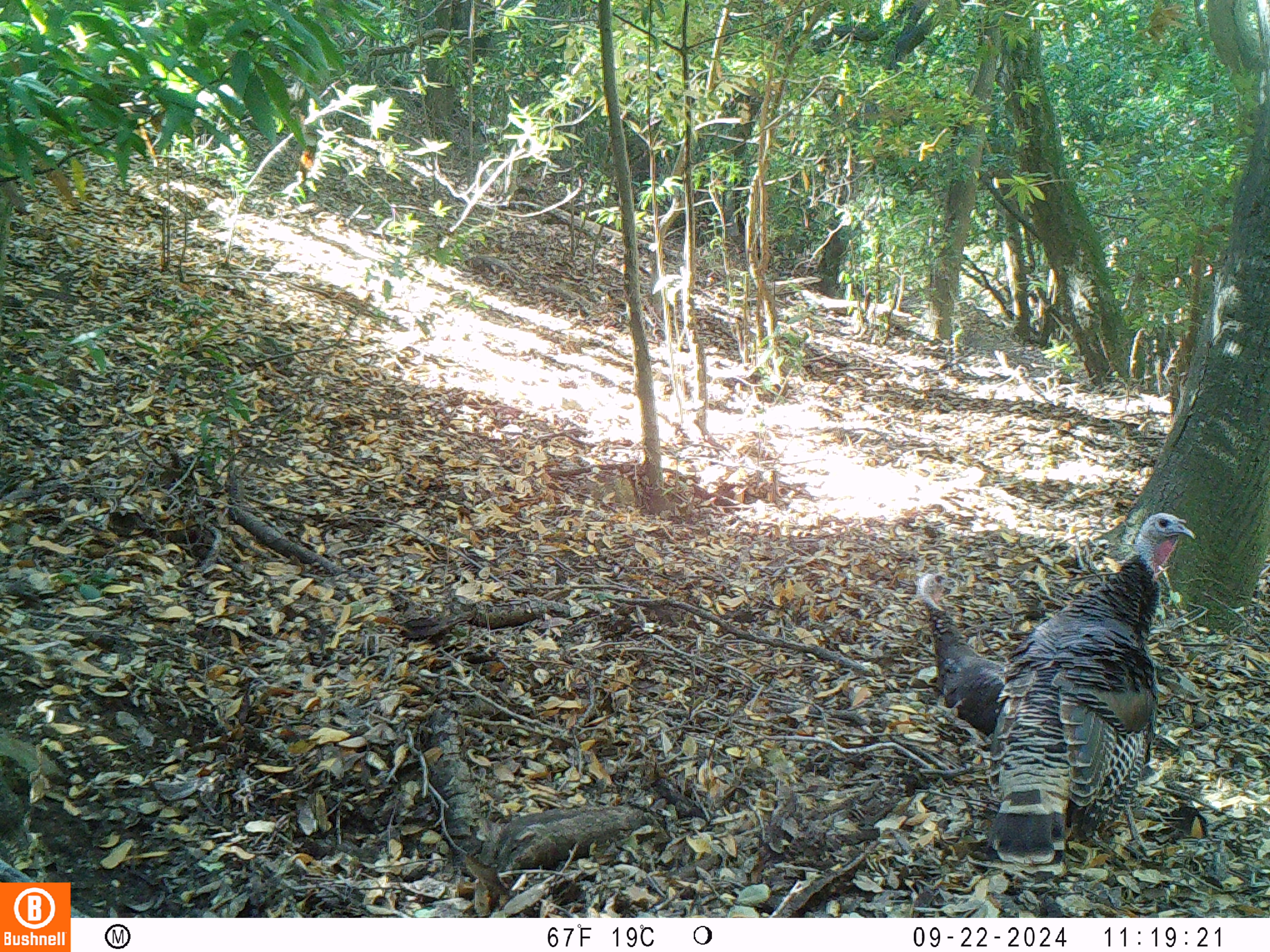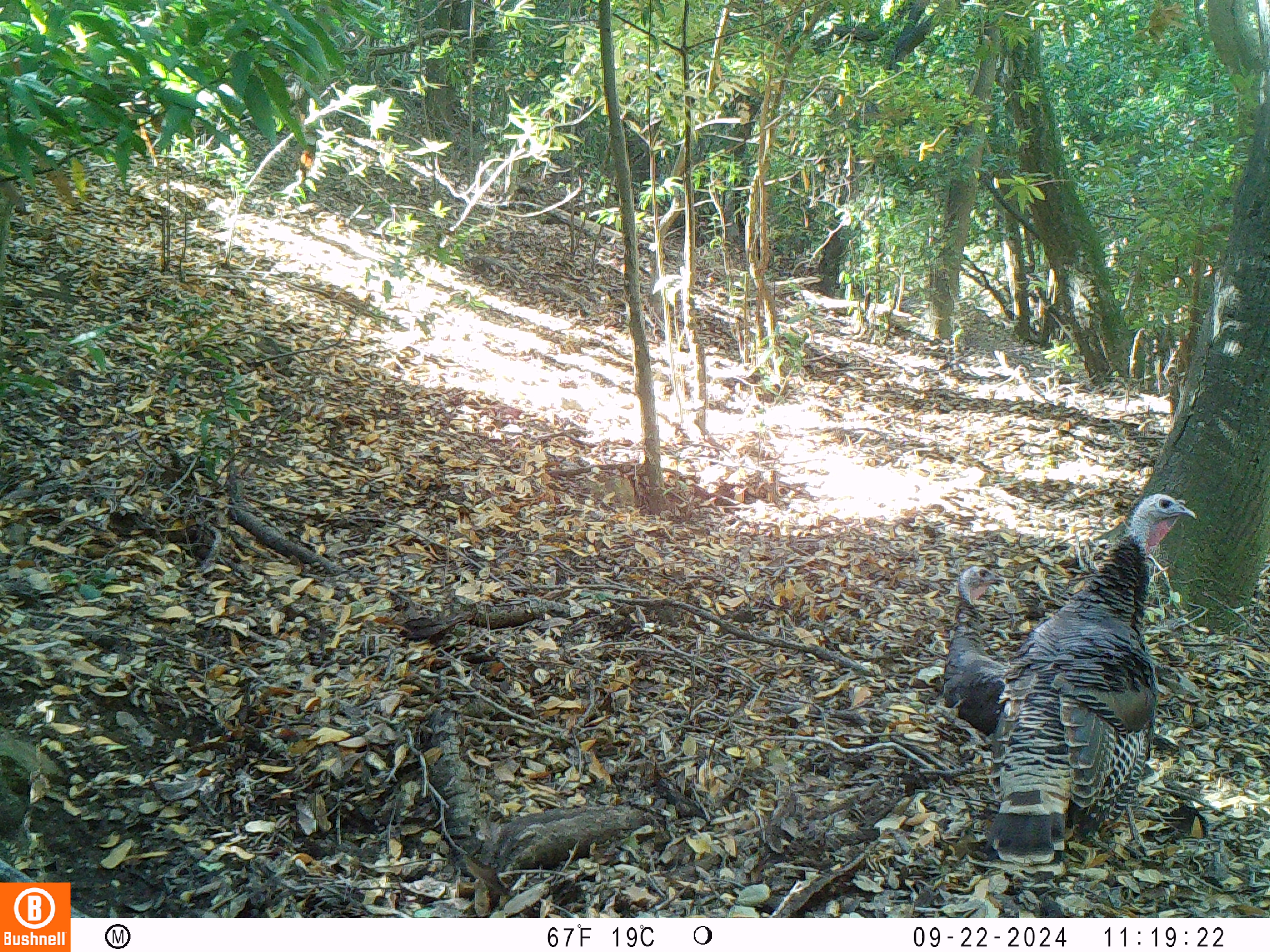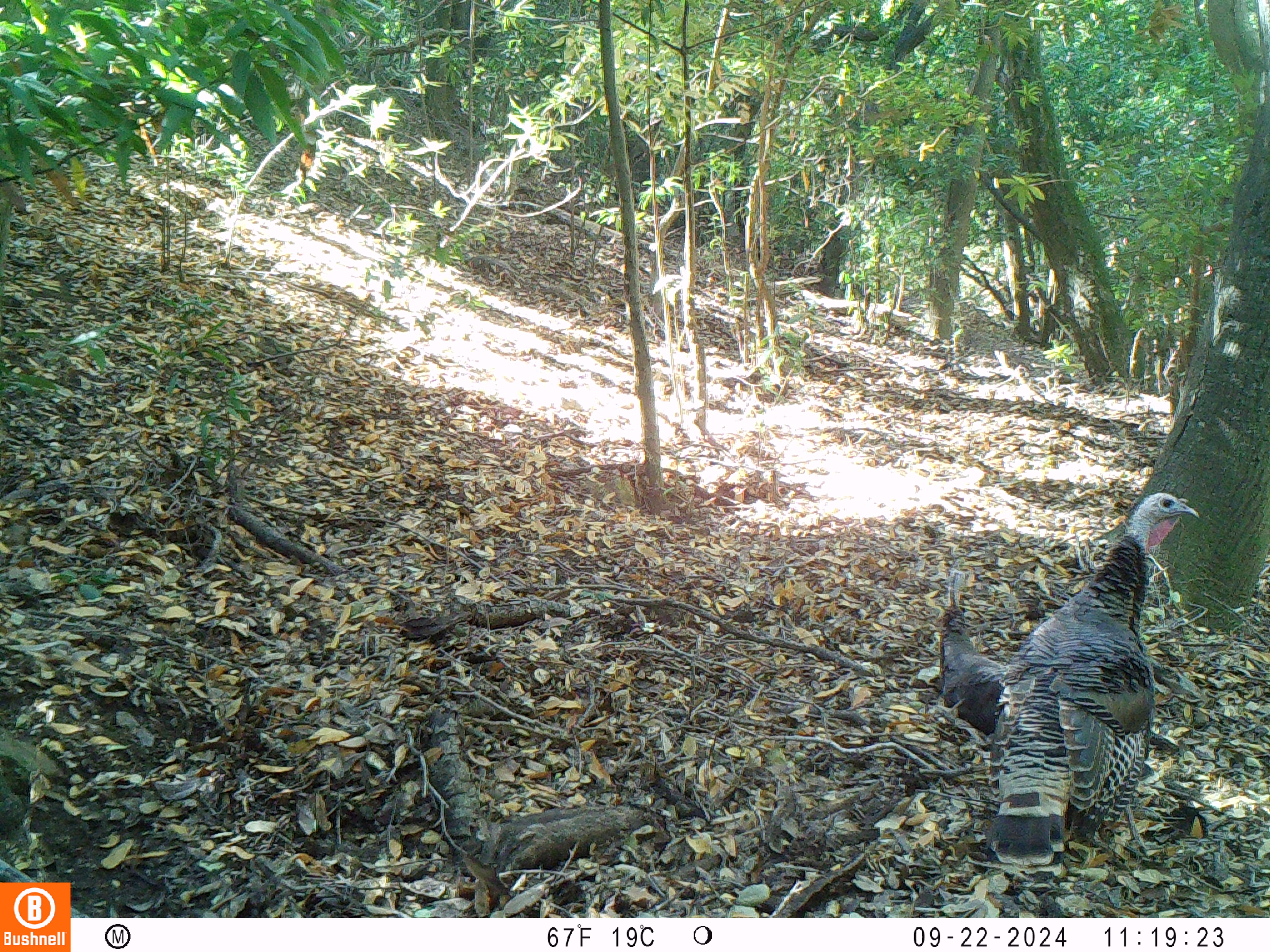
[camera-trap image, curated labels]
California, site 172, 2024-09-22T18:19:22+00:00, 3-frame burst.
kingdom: Animalia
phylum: Chordata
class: Aves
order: Galliformes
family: Phasianidae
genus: Meleagris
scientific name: Meleagris gallopavo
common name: turkey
Turkey (Meleagris gallopavo).